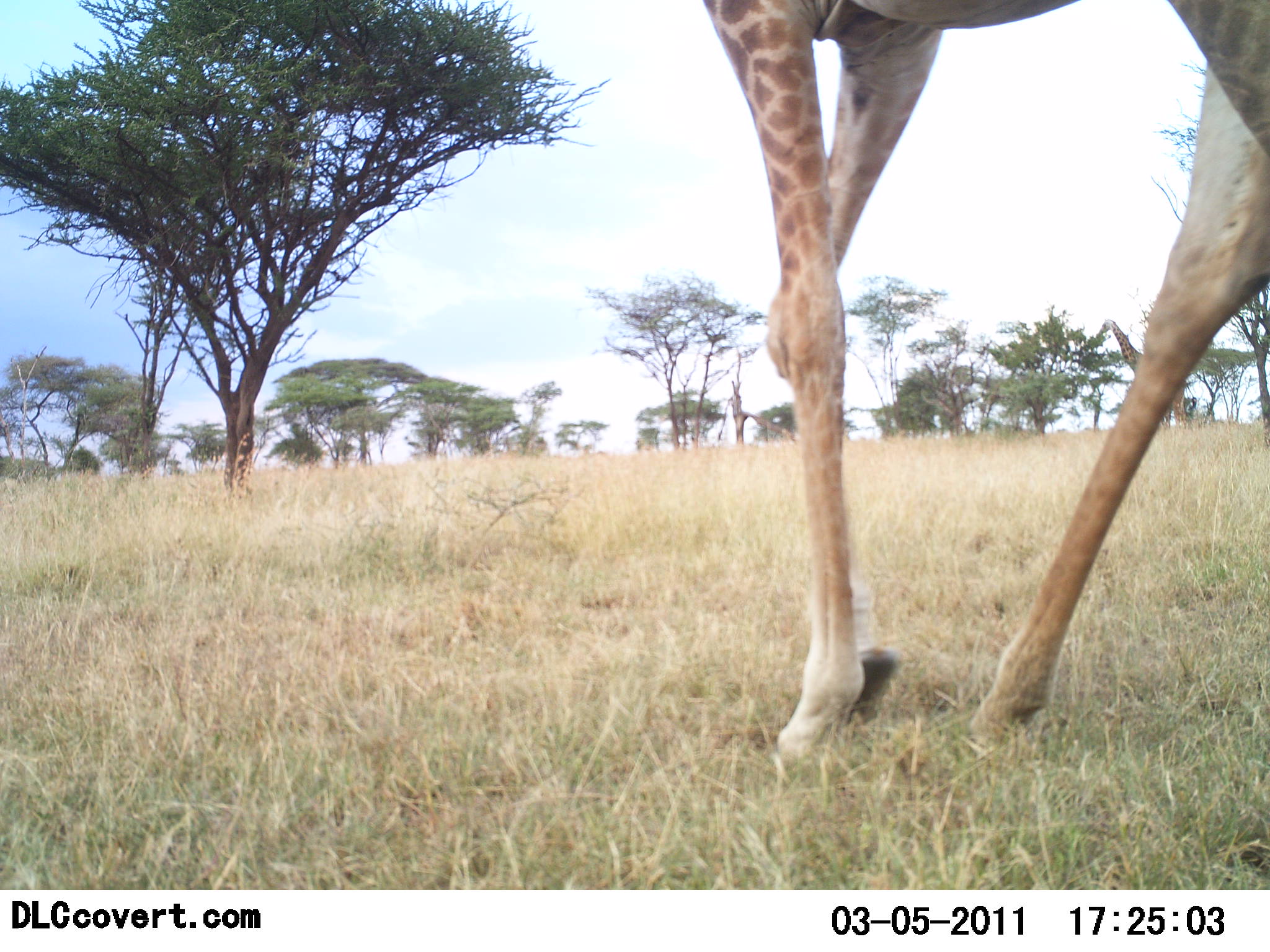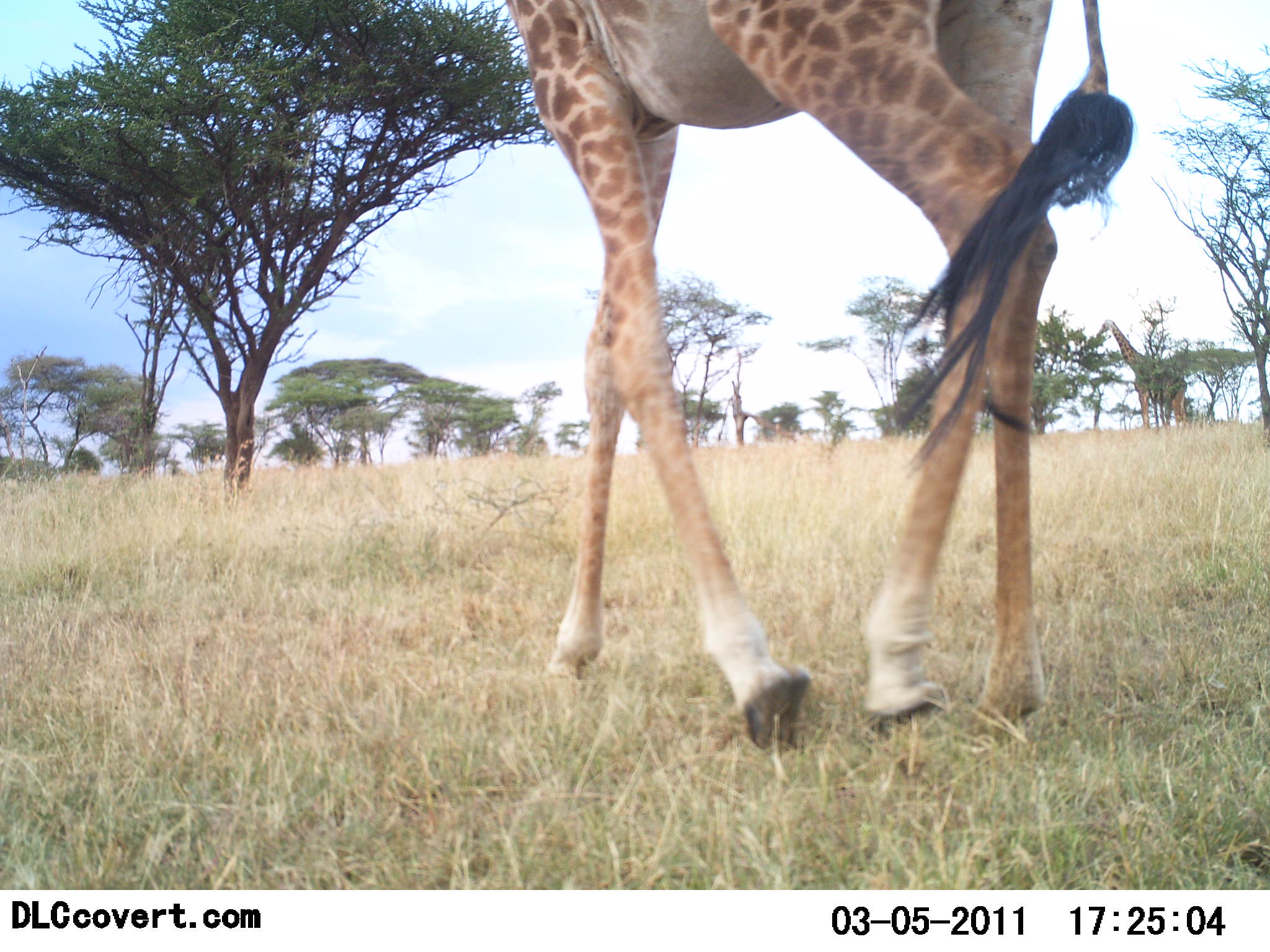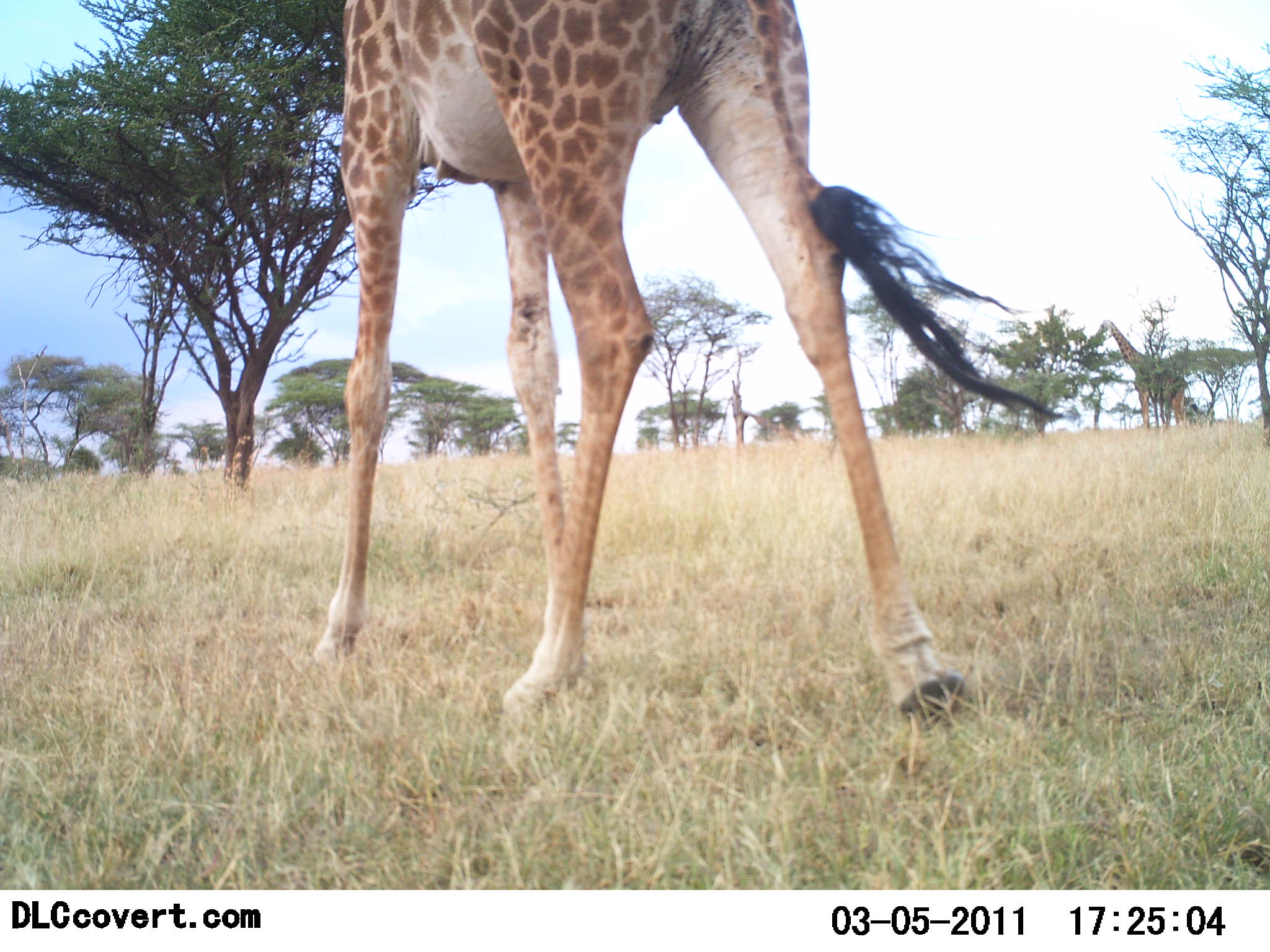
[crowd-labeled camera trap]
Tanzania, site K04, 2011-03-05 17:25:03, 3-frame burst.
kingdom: Animalia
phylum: Chordata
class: Mammalia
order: Artiodactyla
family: Giraffidae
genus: Giraffa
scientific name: Giraffa camelopardalis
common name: giraffe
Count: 1.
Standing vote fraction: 40%.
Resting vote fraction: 0%.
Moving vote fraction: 70%.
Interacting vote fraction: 0%.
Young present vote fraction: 0%.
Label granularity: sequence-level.